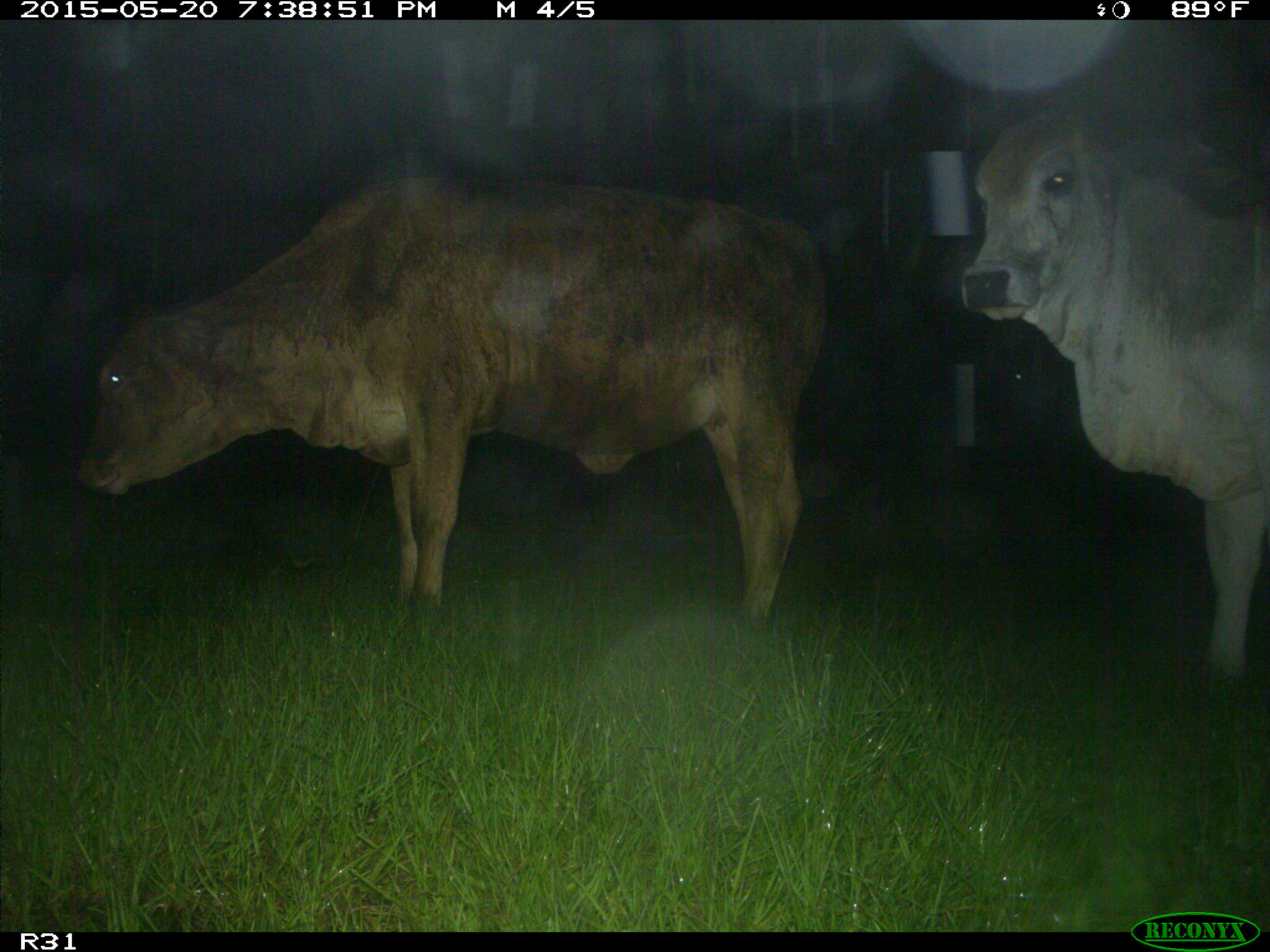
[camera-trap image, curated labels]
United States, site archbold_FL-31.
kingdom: Animalia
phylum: Chordata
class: Mammalia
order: Artiodactyla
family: Bovidae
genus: Bos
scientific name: Bos taurus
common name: domestic cow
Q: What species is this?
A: Bos taurus (domestic cow).